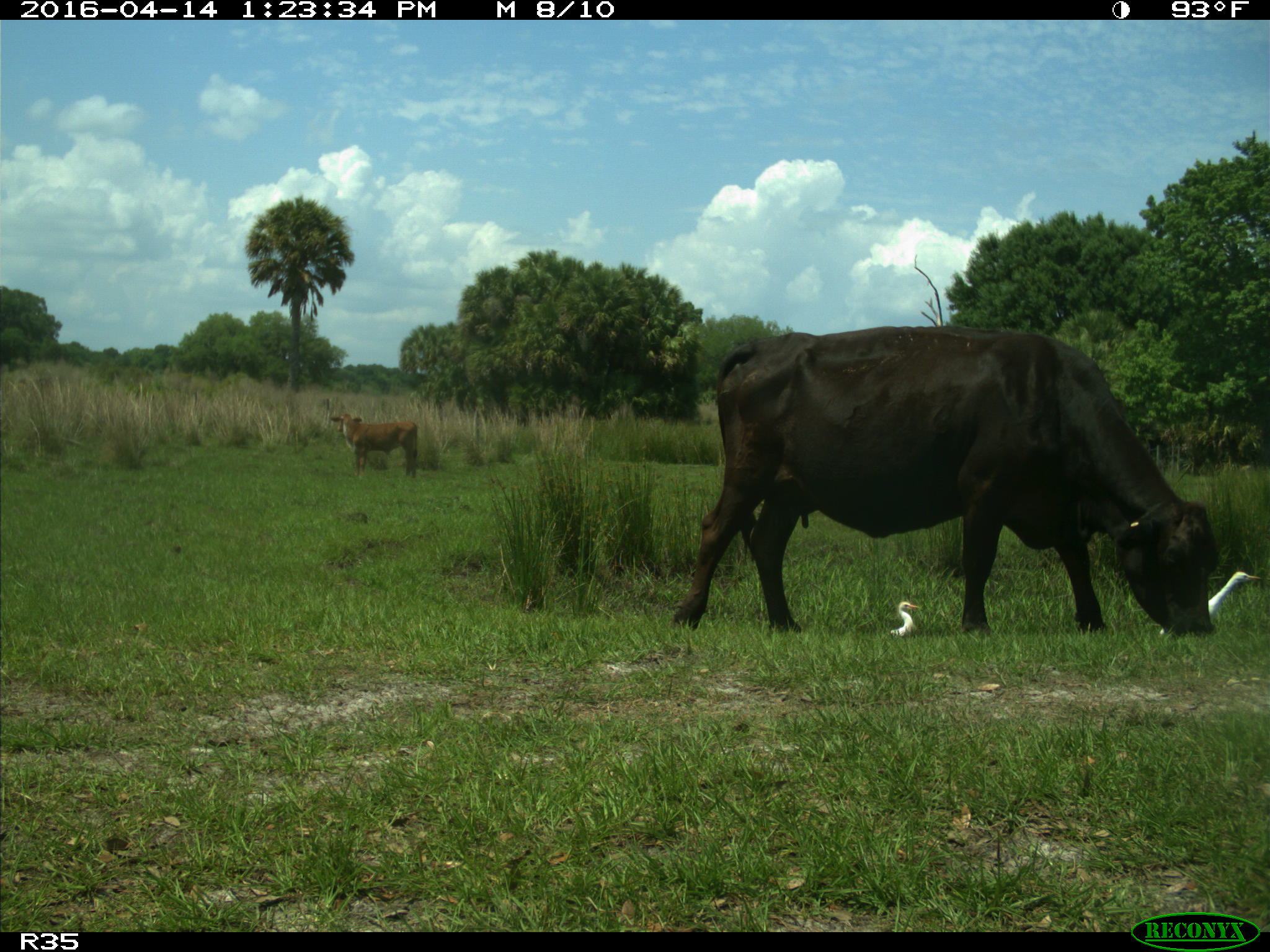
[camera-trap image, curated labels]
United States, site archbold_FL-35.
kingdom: Animalia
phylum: Chordata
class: Mammalia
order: Artiodactyla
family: Bovidae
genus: Bos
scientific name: Bos taurus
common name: domestic cow